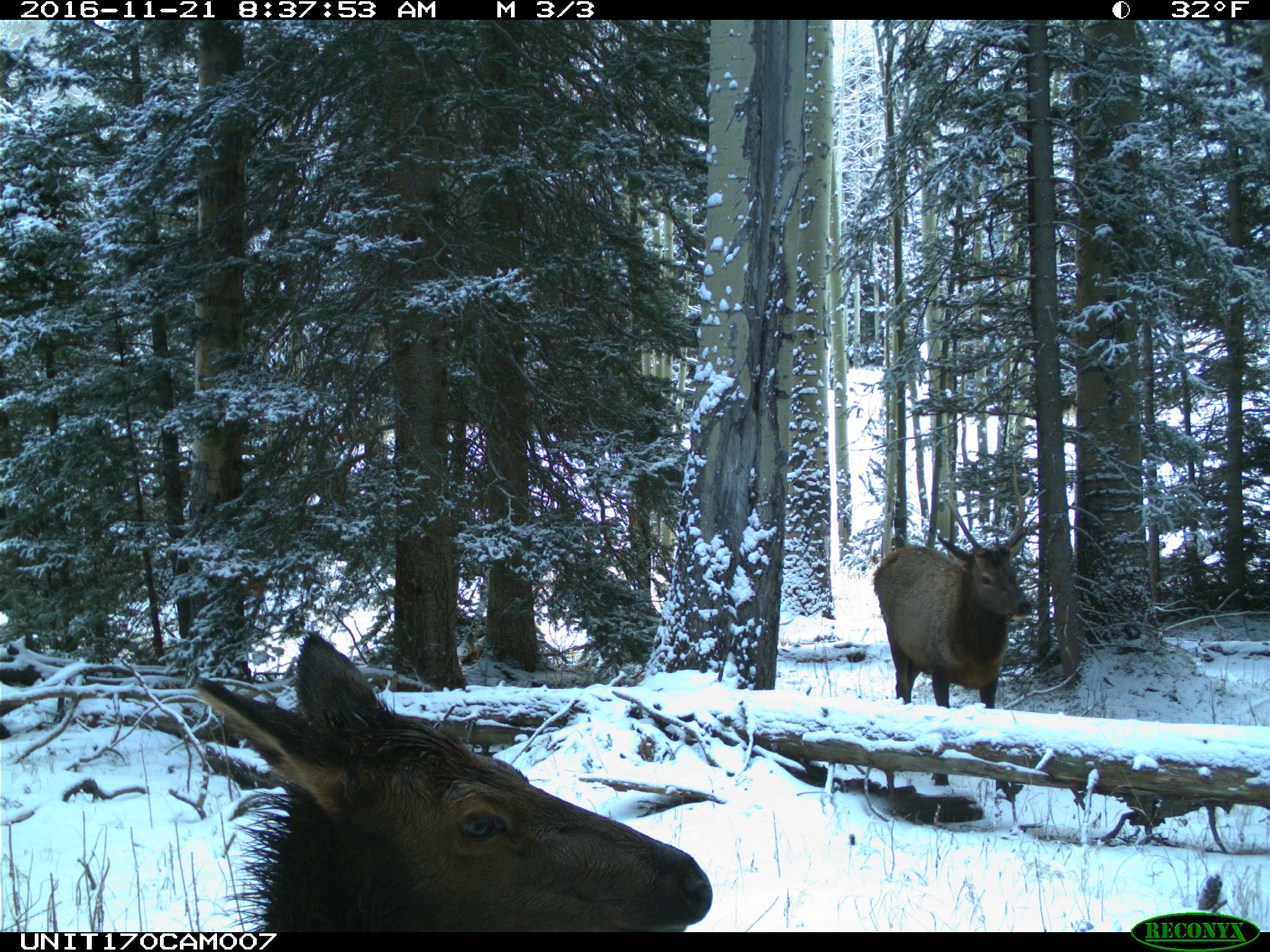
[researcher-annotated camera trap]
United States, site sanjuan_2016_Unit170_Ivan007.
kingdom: Animalia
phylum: Chordata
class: Mammalia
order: Artiodactyla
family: Cervidae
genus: Cervus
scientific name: Cervus elaphus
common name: red deer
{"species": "Cervus elaphus (red deer)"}